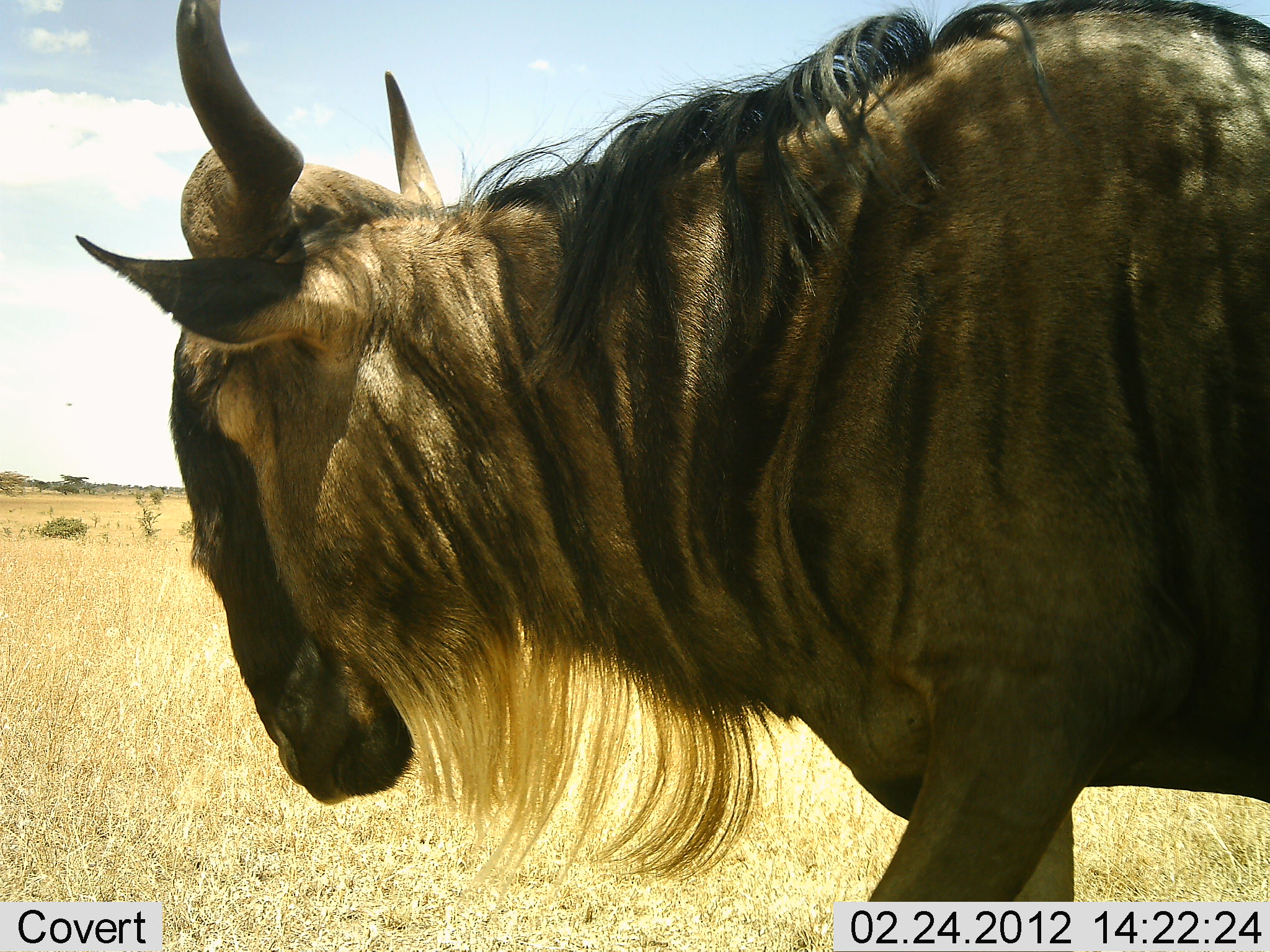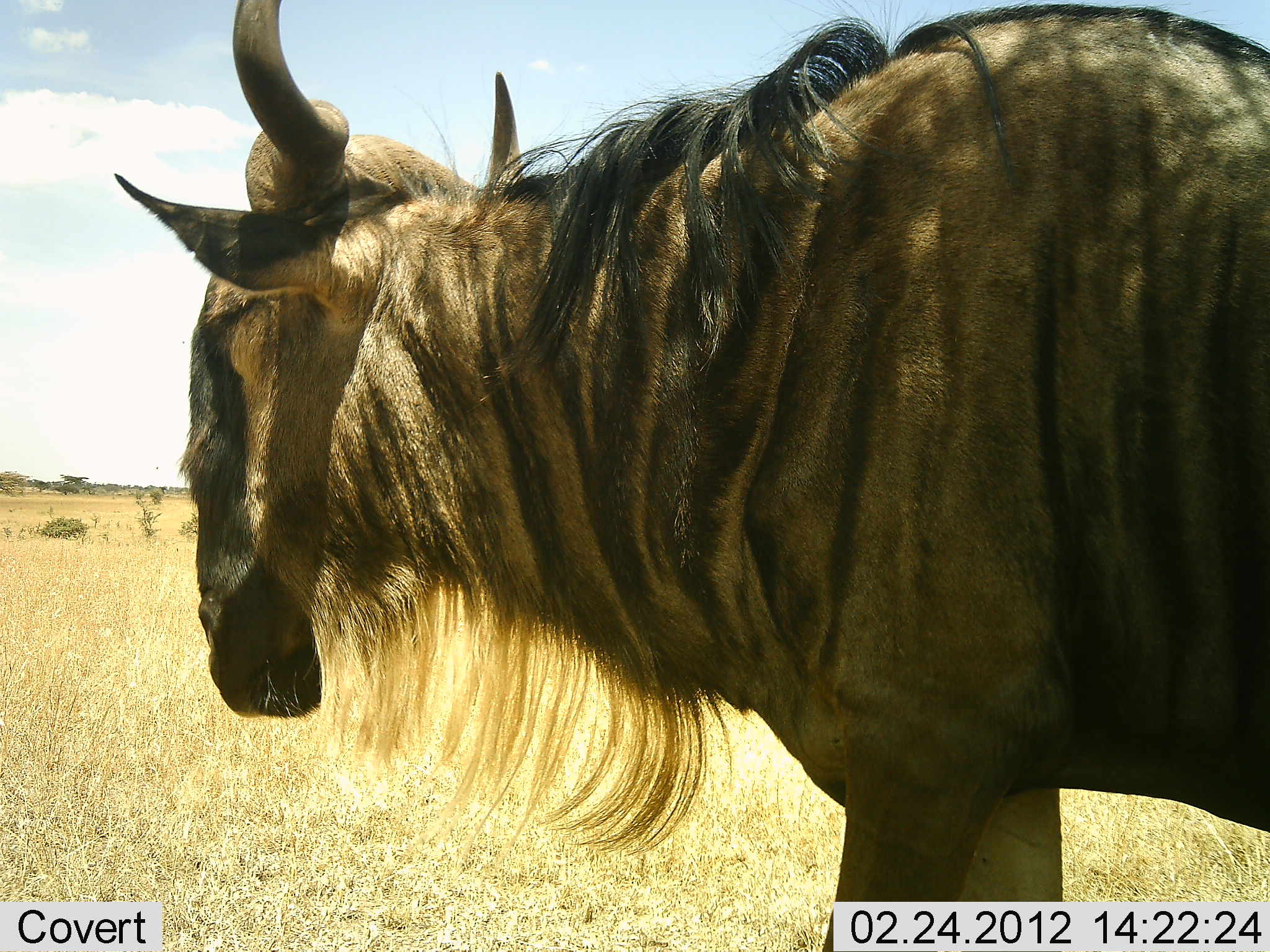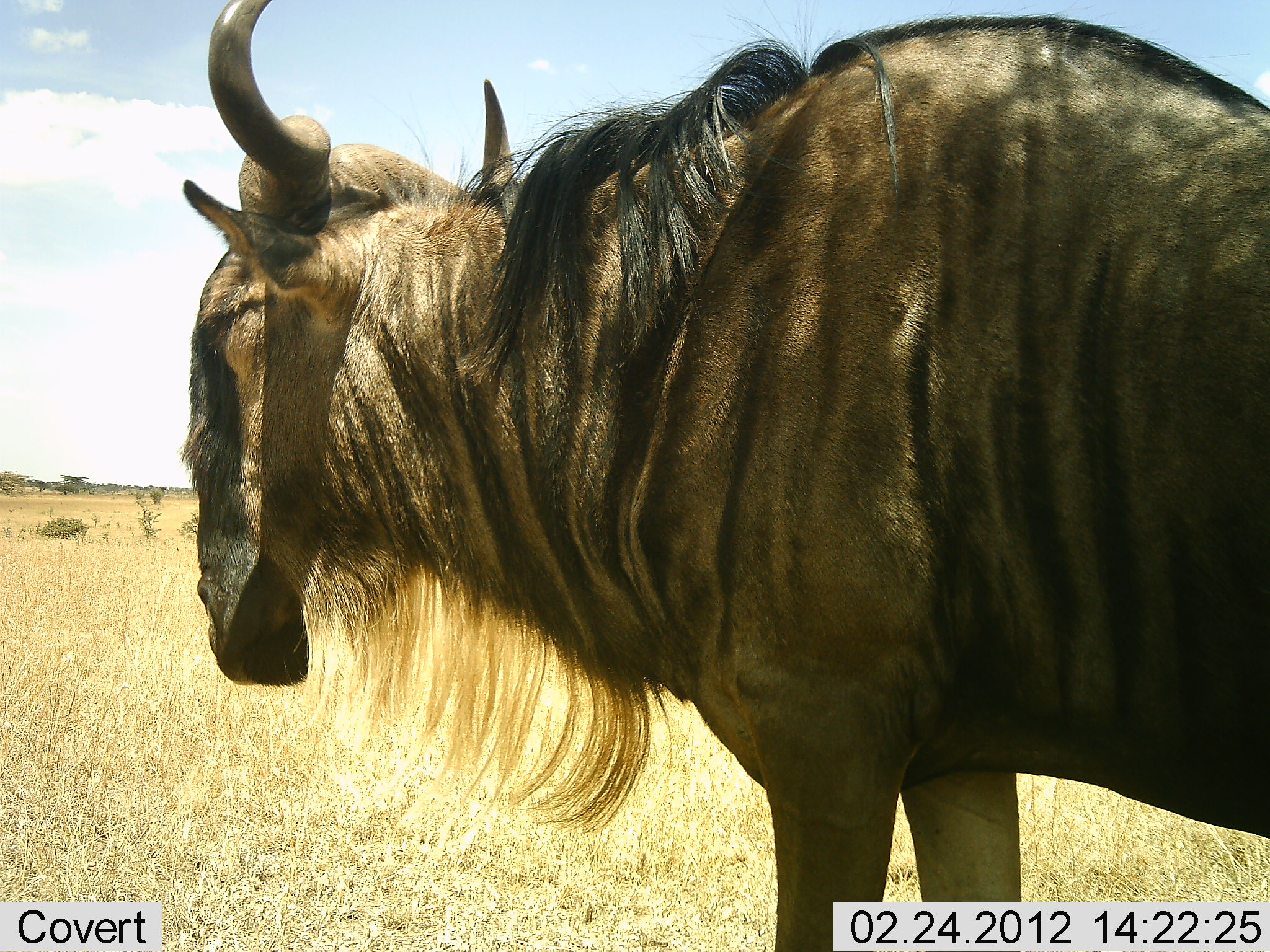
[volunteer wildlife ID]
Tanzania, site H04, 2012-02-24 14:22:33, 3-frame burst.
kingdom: Animalia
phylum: Chordata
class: Mammalia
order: Artiodactyla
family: Bovidae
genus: Connochaetes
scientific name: Connochaetes taurinus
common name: blue wildebeest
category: wildebeest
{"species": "wildebeest (blue wildebeest) (Connochaetes taurinus)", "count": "1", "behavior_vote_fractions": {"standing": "86%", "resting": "3%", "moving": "14%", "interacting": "0%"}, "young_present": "0%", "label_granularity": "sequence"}